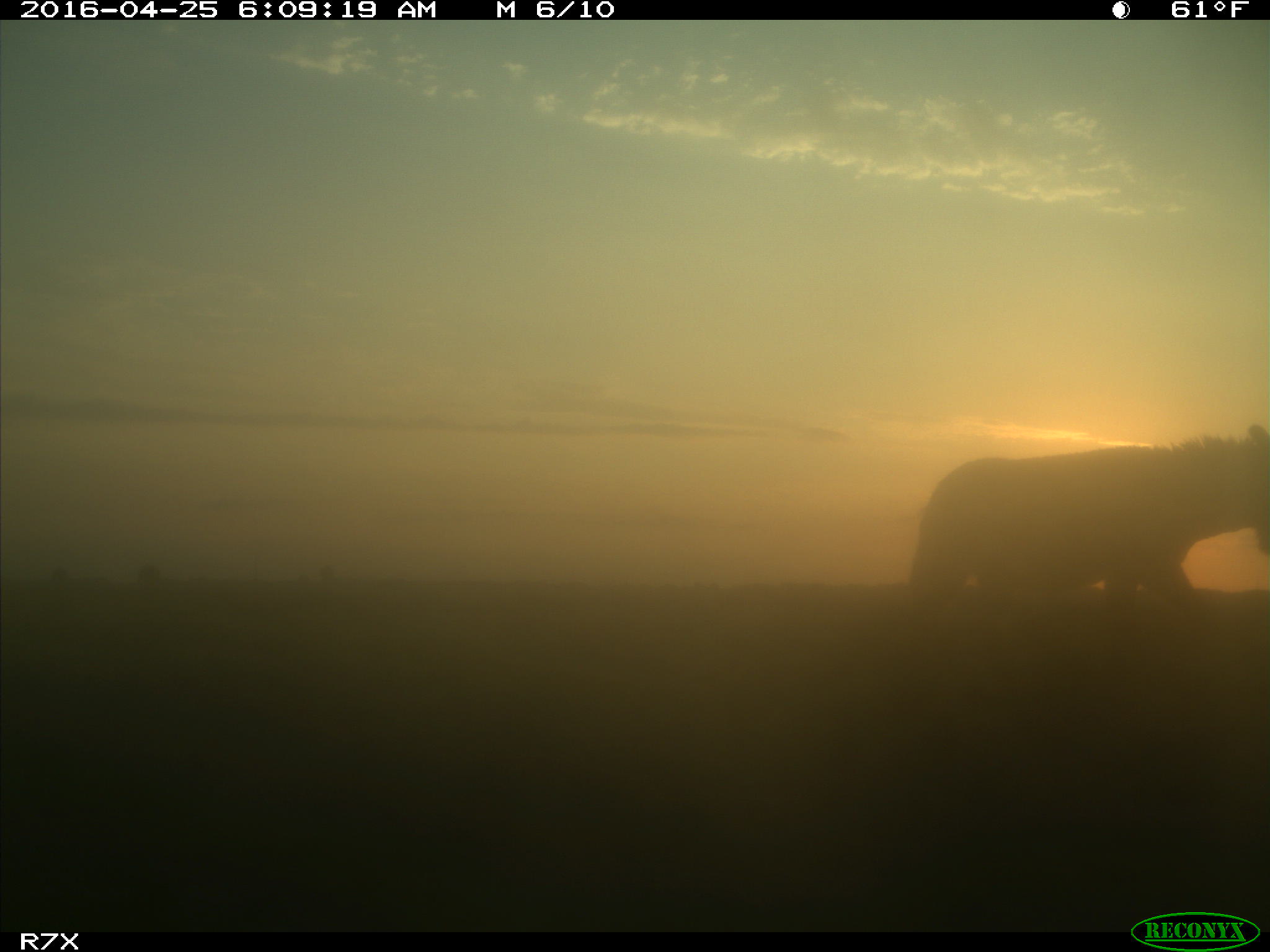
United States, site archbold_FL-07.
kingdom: Animalia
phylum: Chordata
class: Mammalia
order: Artiodactyla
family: Bovidae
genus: Bos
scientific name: Bos taurus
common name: domestic cow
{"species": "Bos taurus (domestic cow)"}